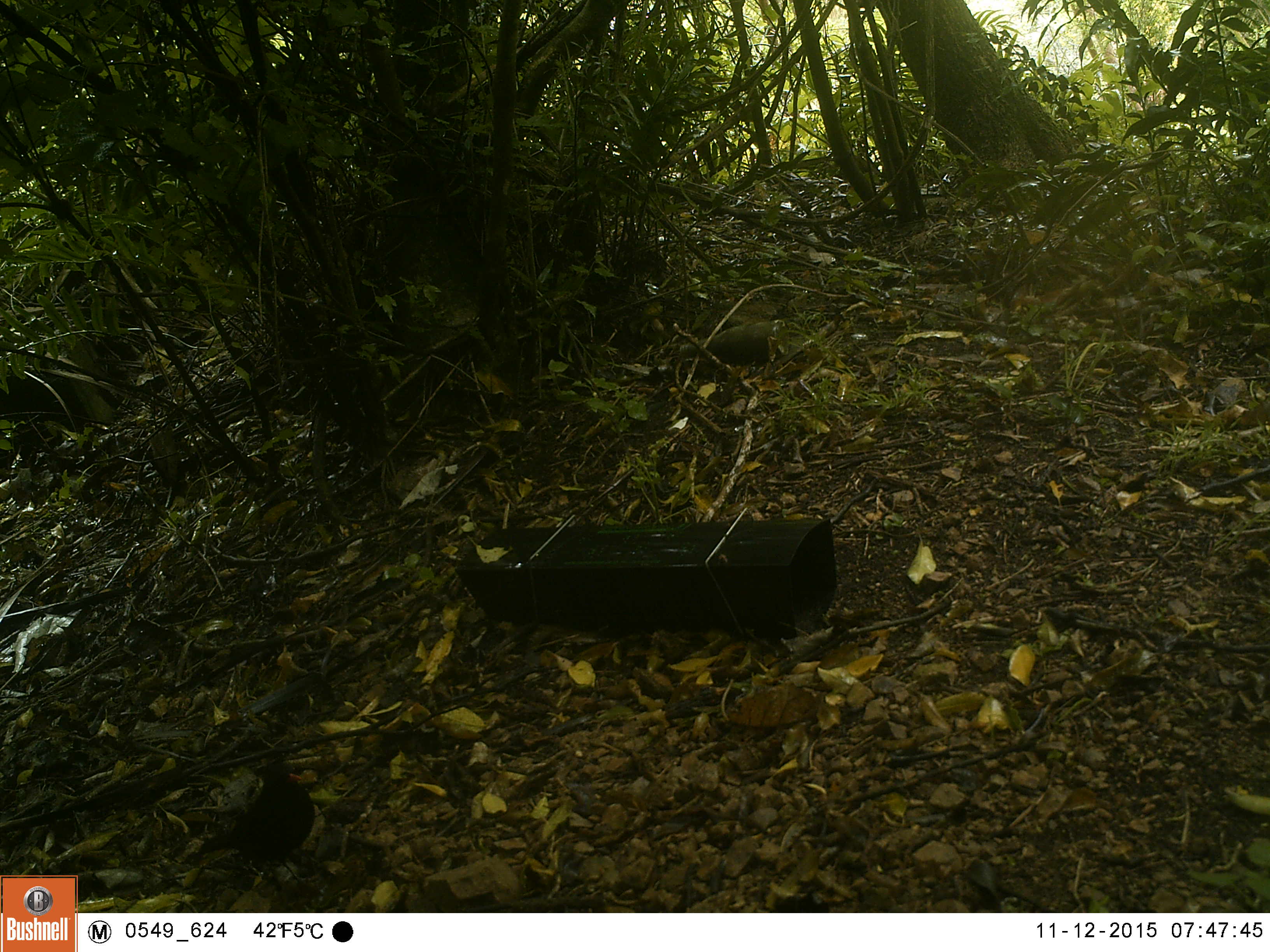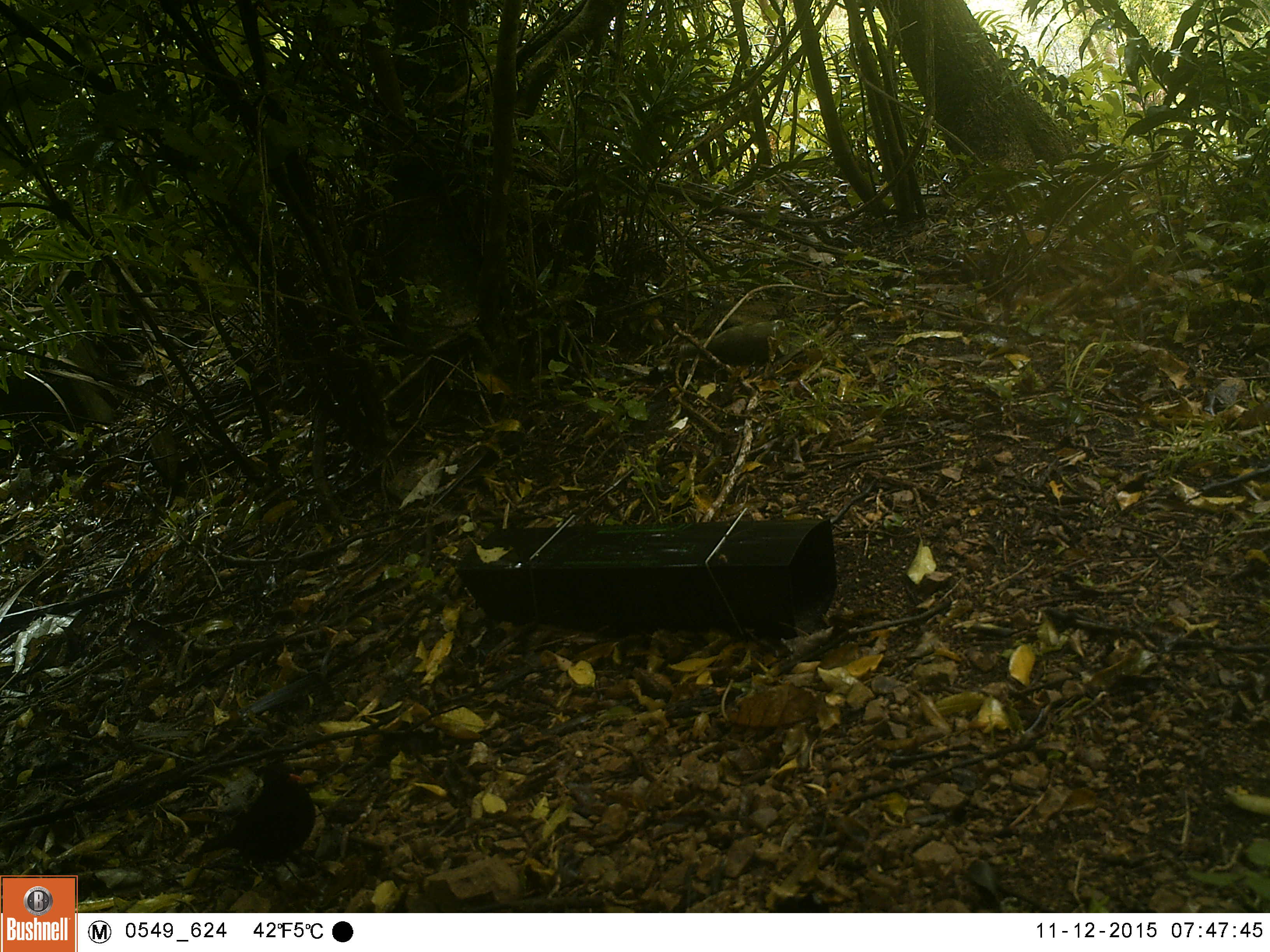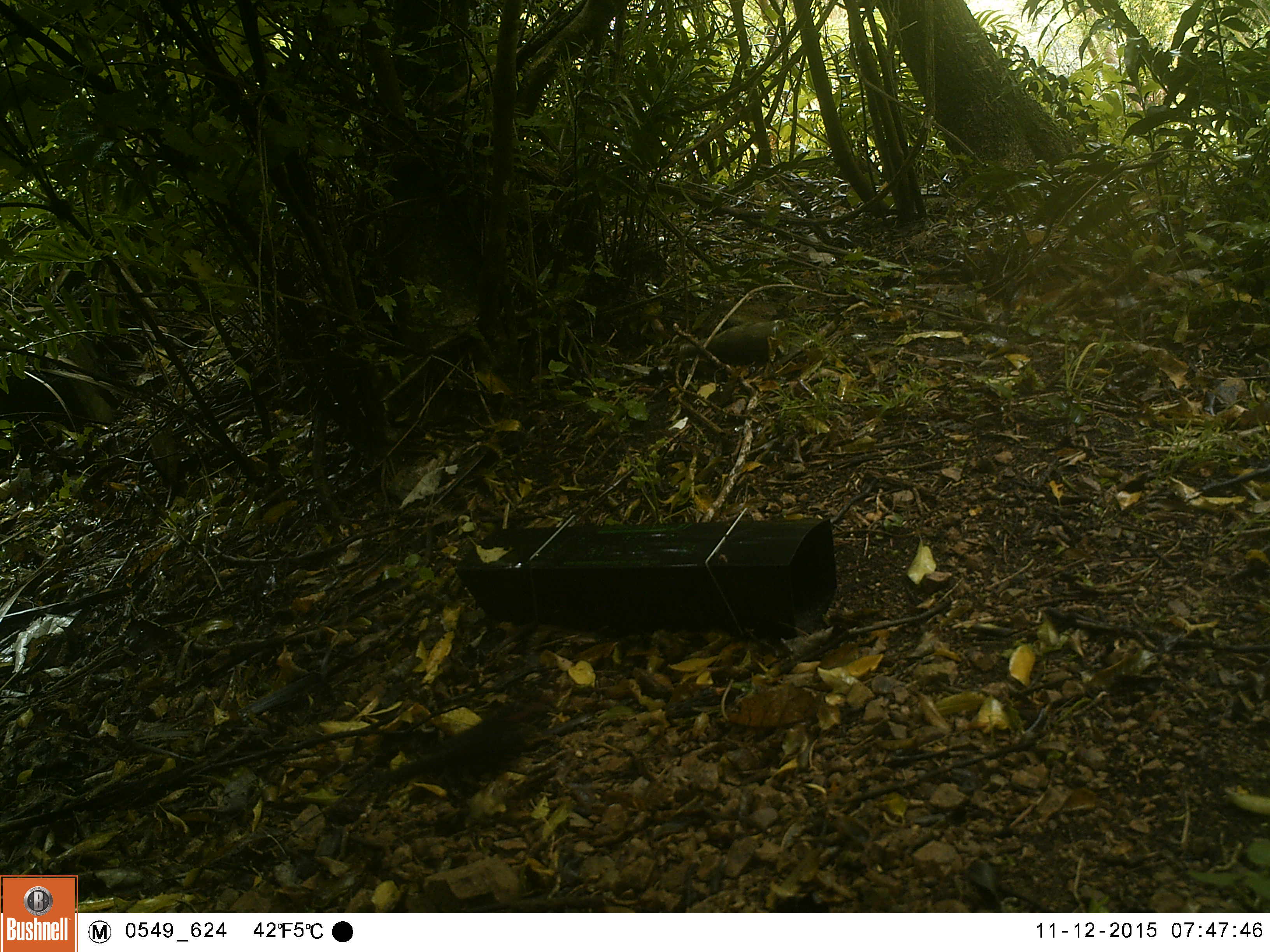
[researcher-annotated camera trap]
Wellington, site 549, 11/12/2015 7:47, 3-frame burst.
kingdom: Animalia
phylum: Chordata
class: Aves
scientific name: Aves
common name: bird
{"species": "bird (Aves)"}